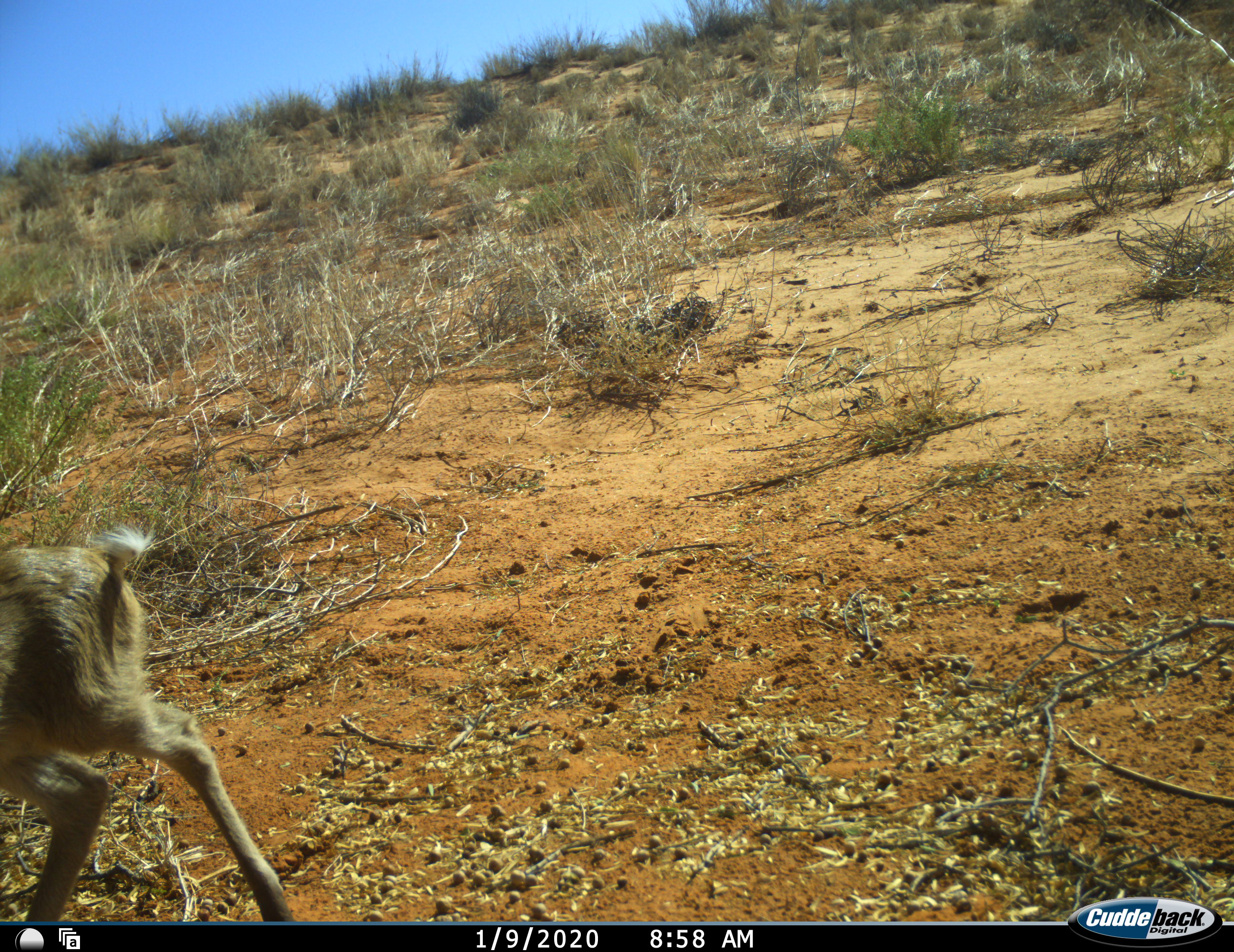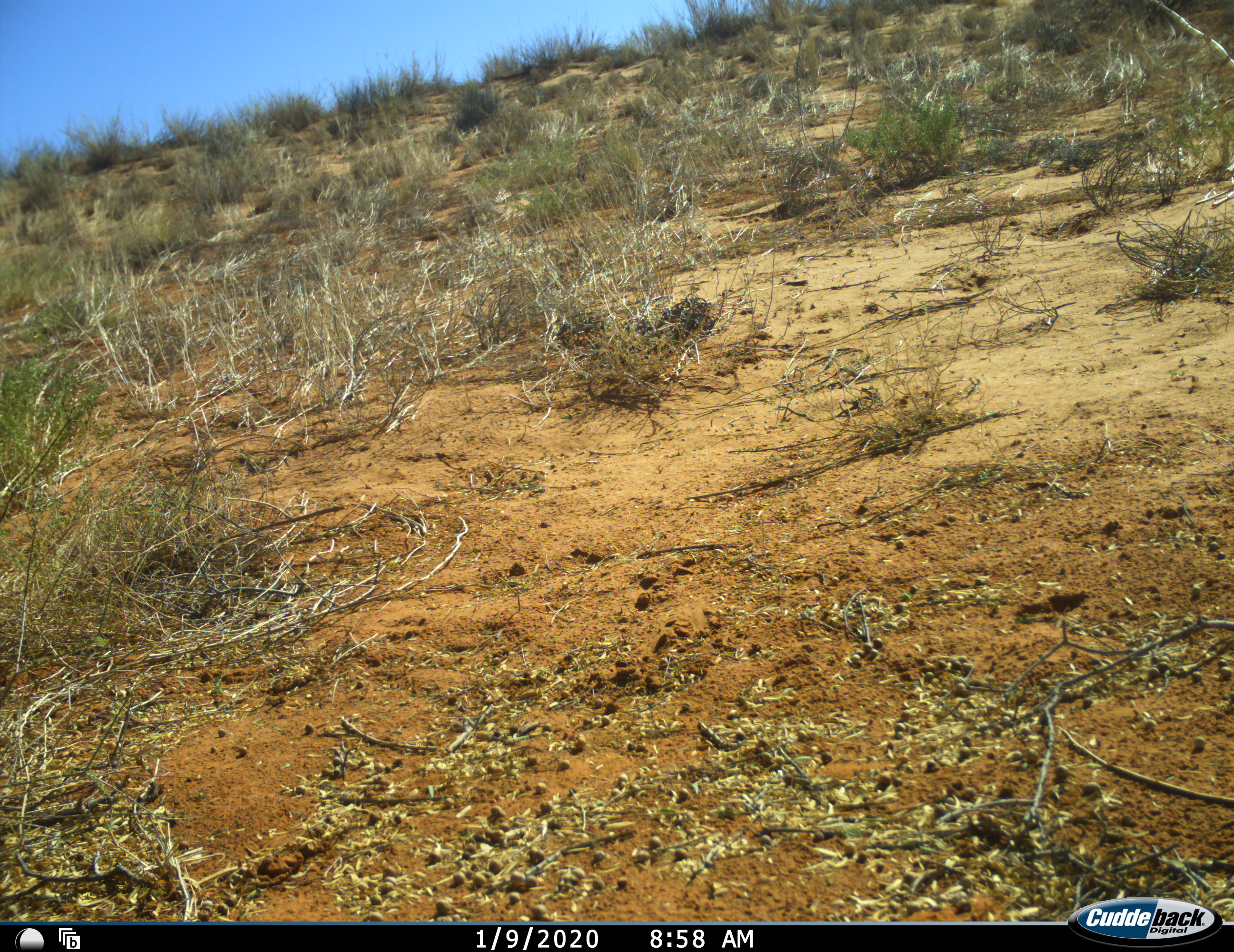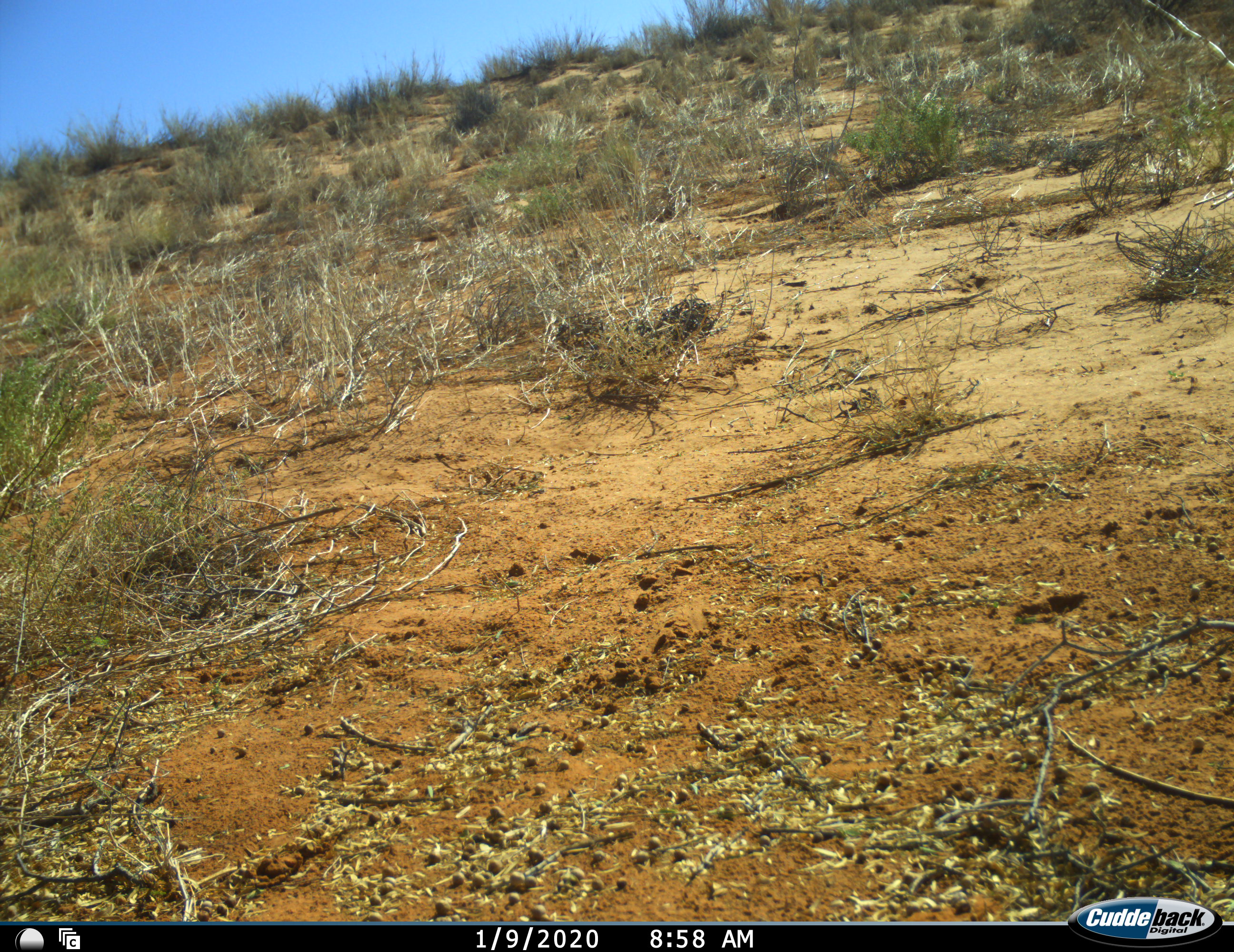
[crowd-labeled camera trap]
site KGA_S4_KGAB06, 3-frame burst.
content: unidentified animal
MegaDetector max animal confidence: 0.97